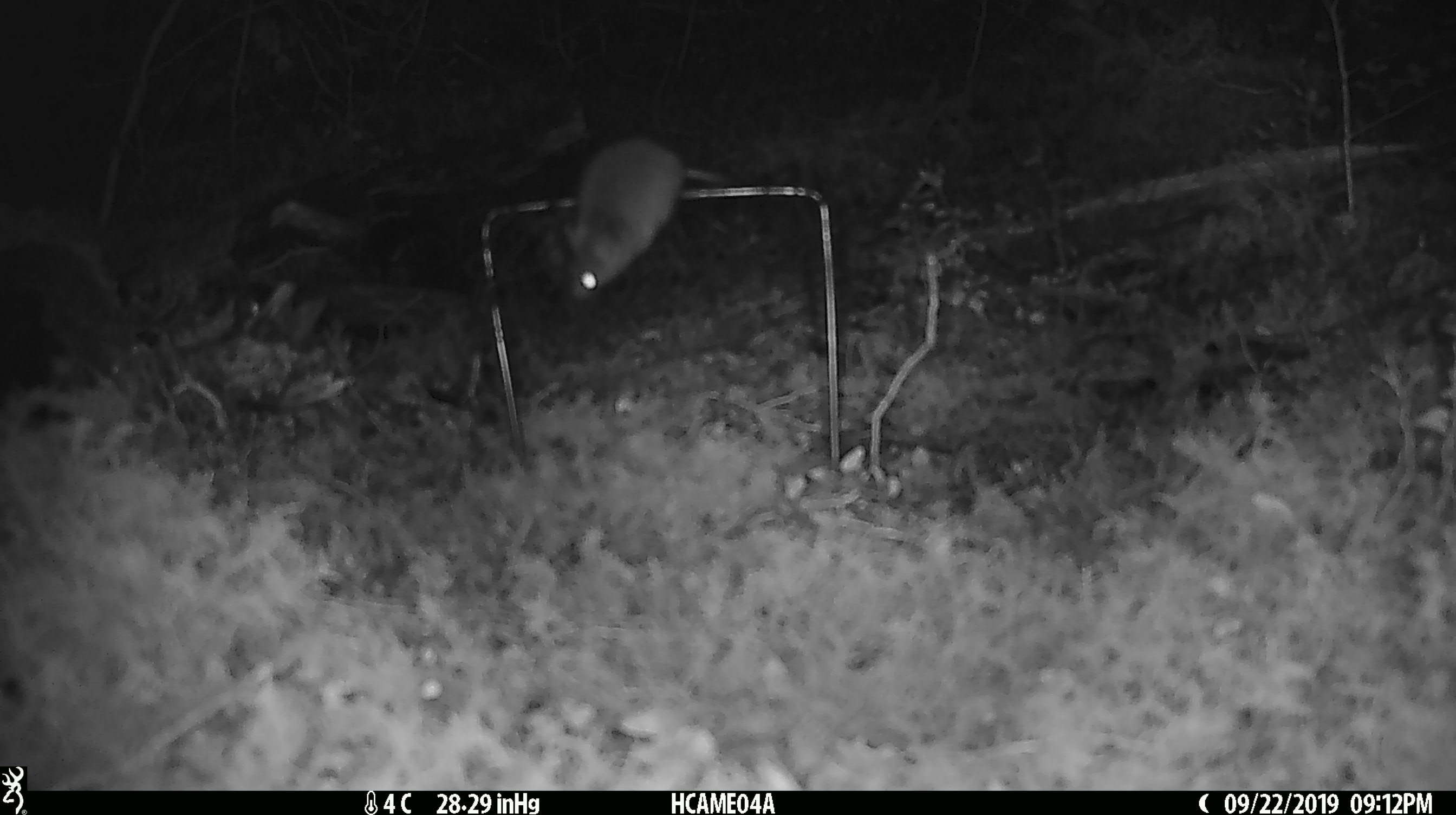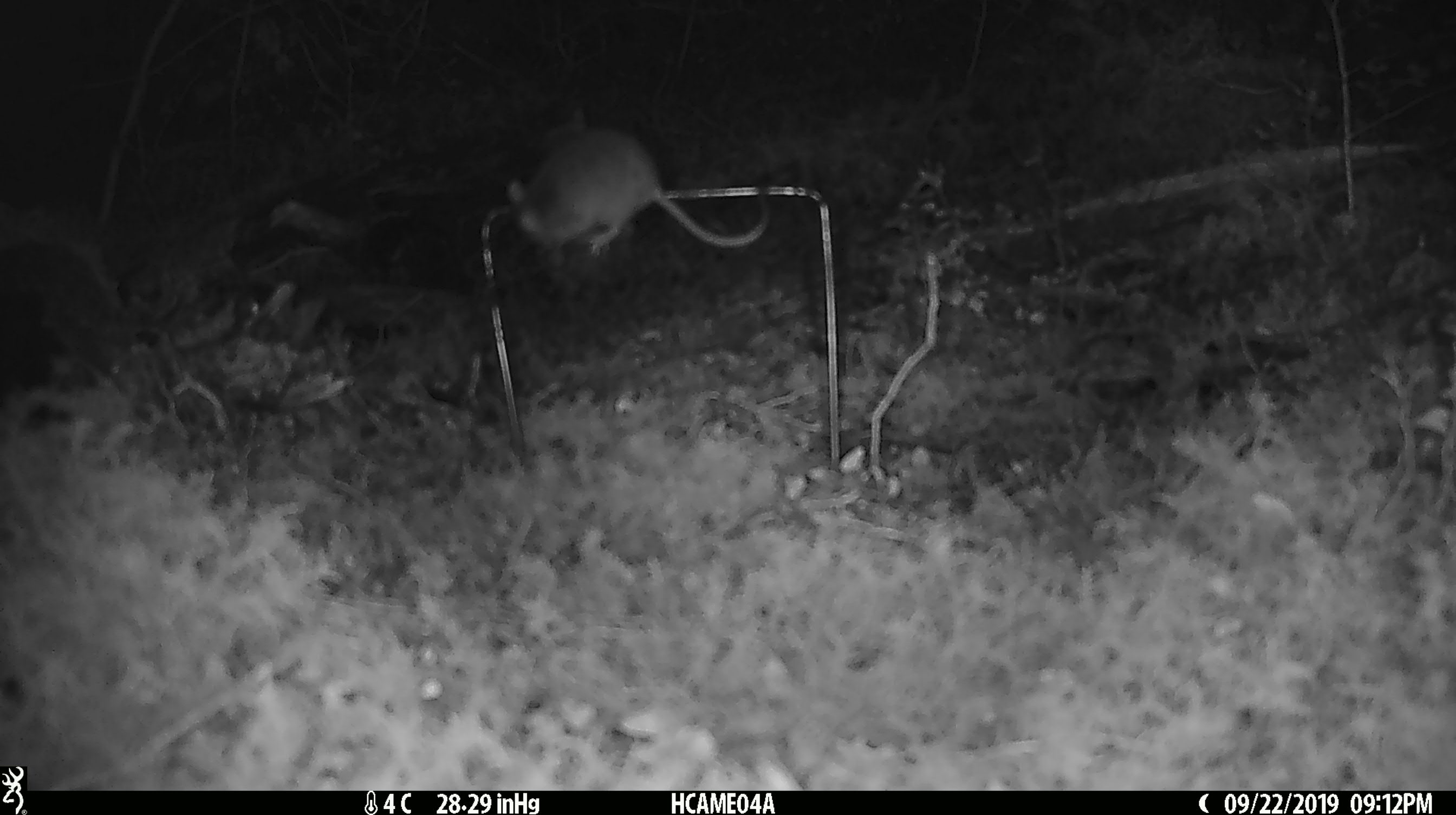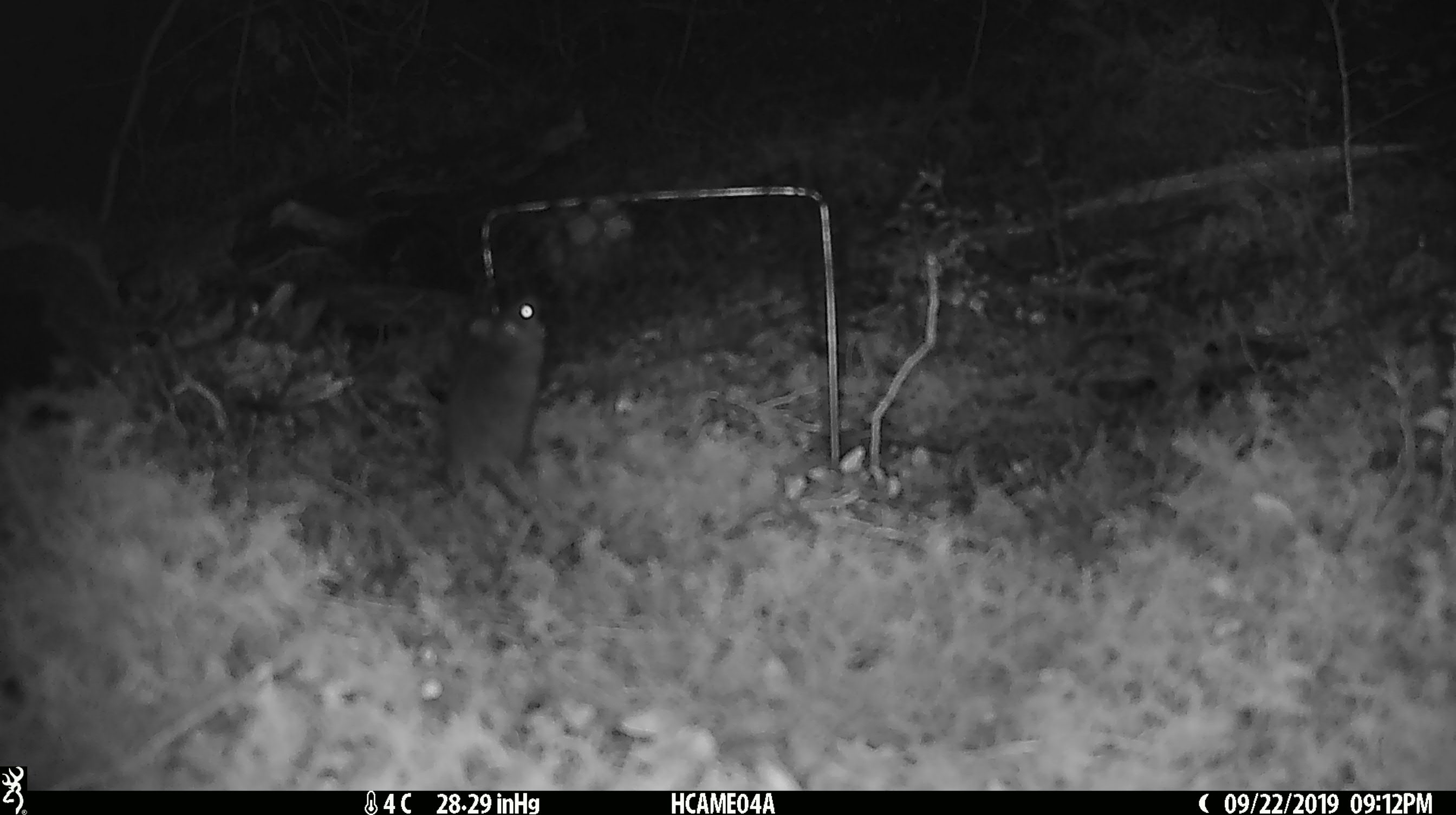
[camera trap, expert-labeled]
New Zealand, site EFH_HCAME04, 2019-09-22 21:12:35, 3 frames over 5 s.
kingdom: Animalia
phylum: Chordata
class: Mammalia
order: Rodentia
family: Muridae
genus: Mus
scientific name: Mus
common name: mouse